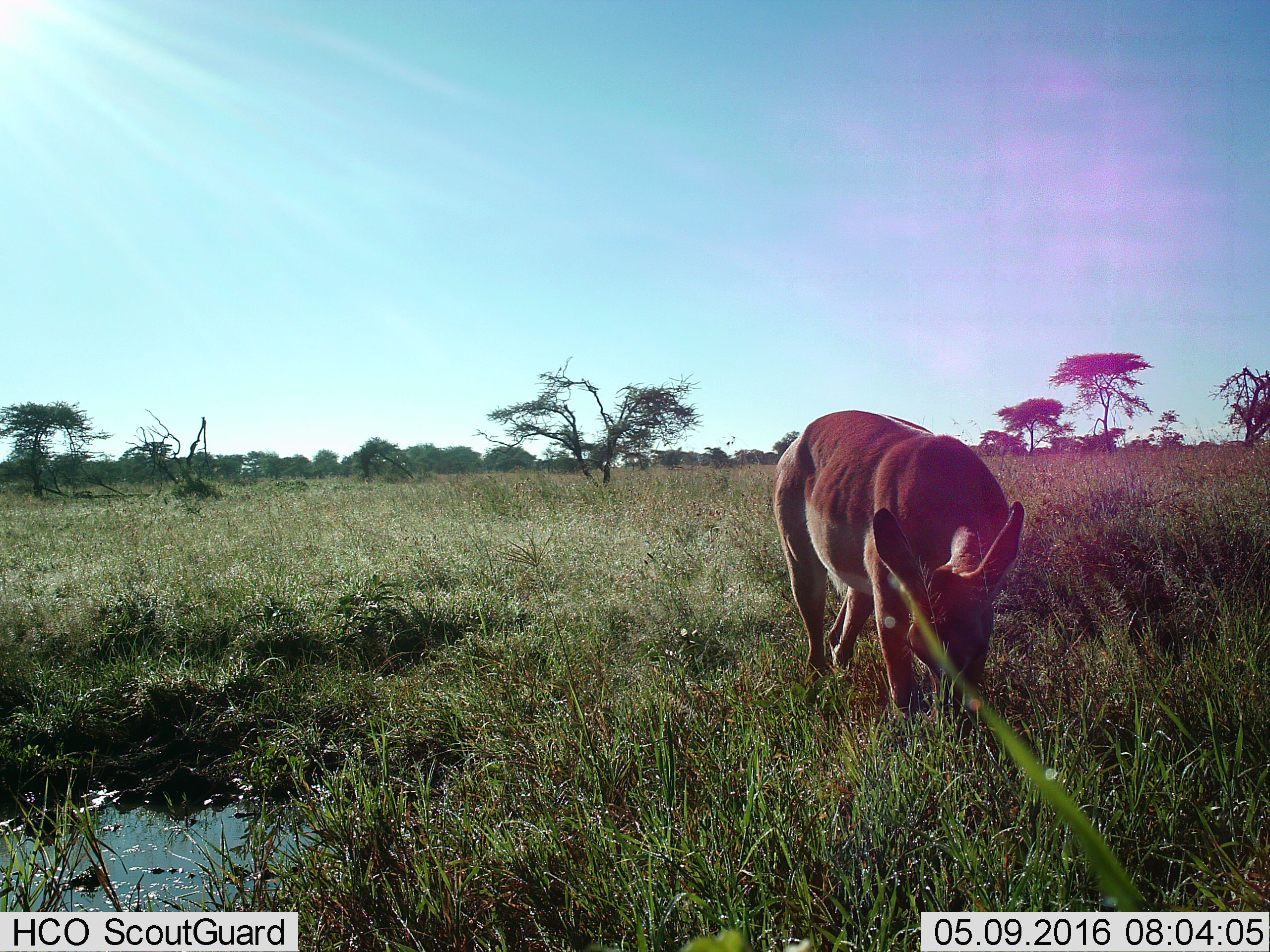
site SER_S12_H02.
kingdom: Animalia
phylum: Chordata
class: Mammalia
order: Artiodactyla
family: Bovidae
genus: Aepyceros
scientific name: Aepyceros melampus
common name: impala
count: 1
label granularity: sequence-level